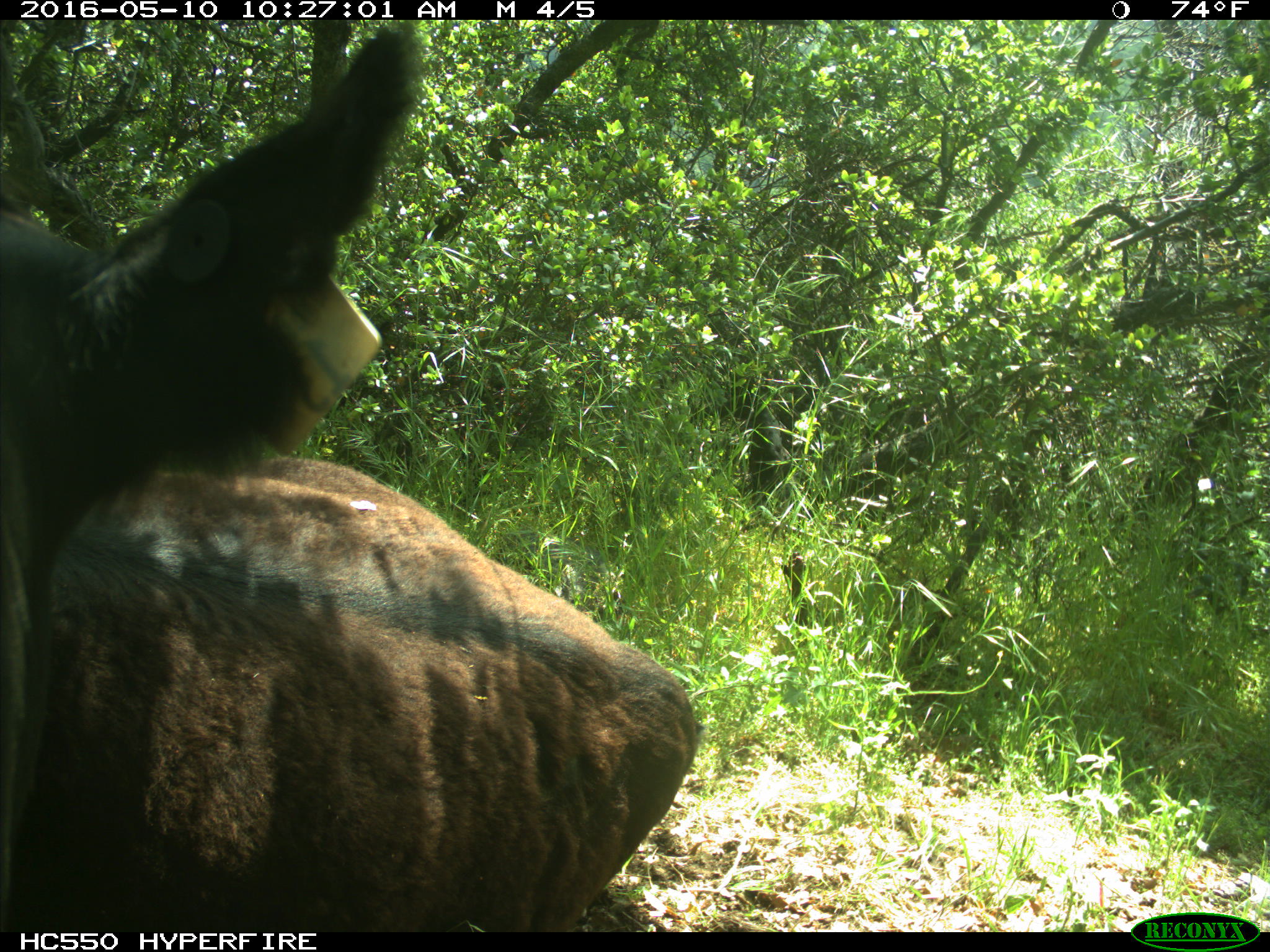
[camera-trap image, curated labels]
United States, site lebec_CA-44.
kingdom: Animalia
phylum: Chordata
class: Mammalia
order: Artiodactyla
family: Bovidae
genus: Bos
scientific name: Bos taurus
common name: domestic cow